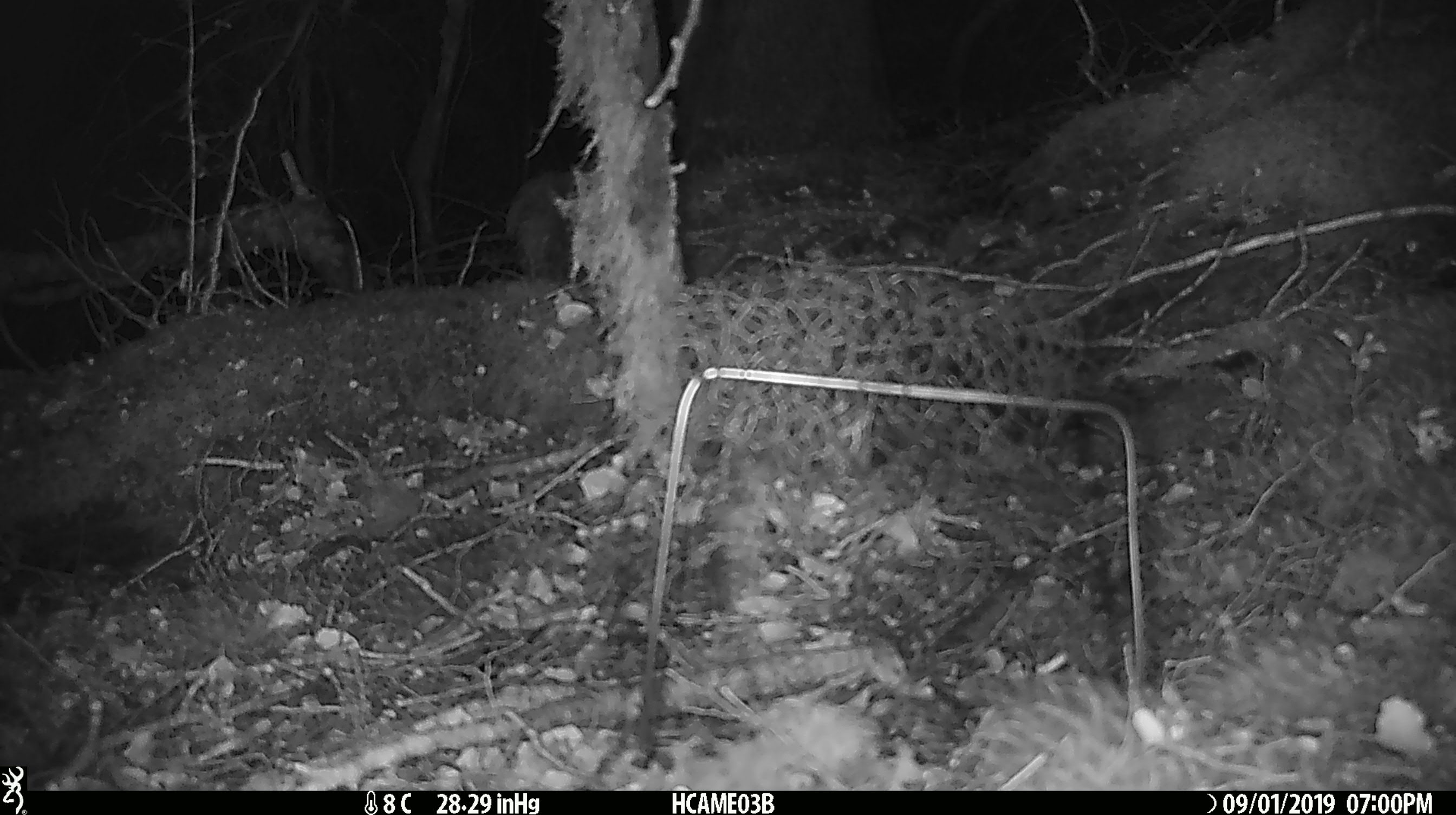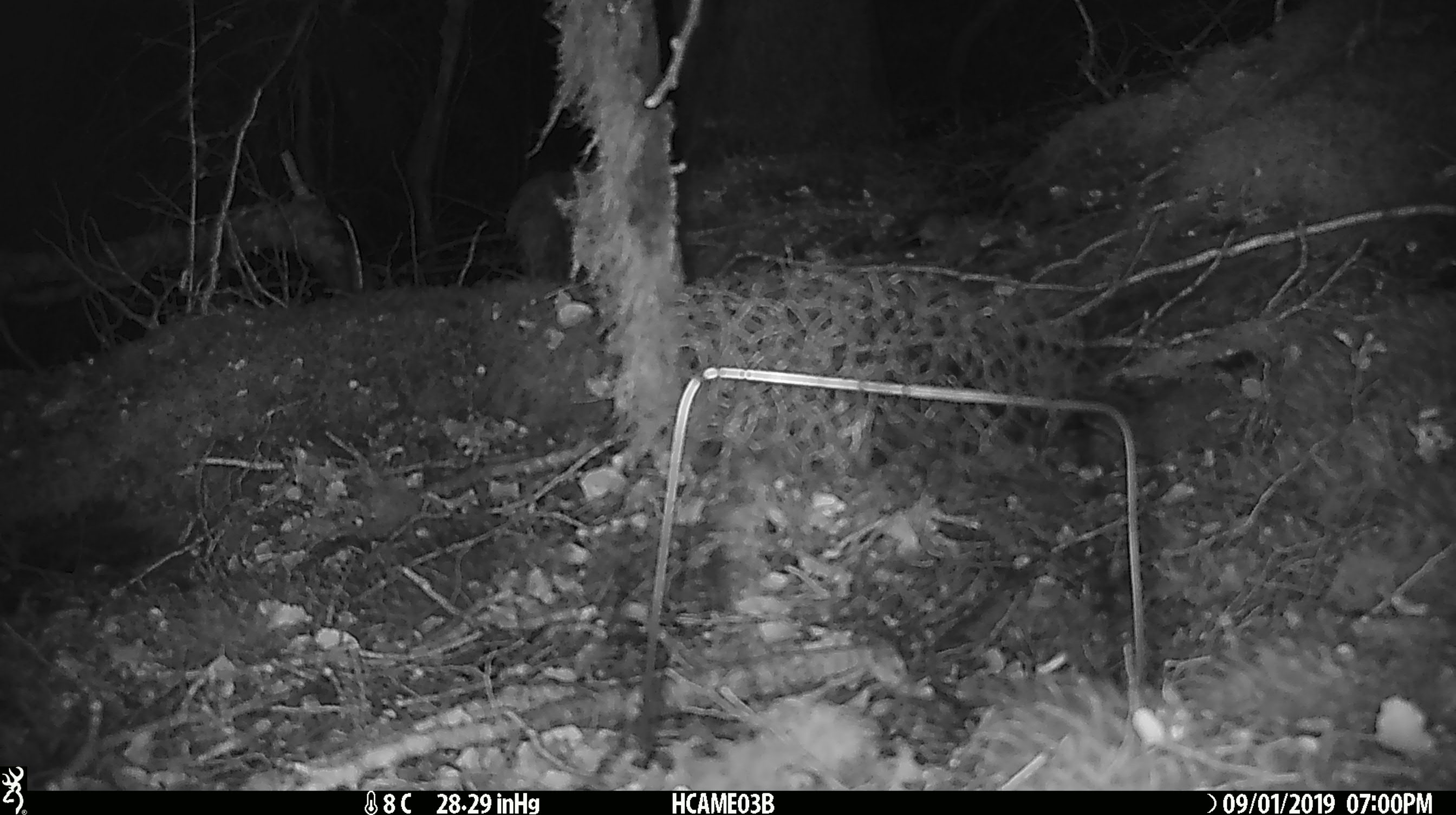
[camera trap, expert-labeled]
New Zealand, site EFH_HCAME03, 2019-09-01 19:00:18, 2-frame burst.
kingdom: Animalia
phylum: Chordata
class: Mammalia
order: Rodentia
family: Muridae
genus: Mus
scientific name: Mus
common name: mouse